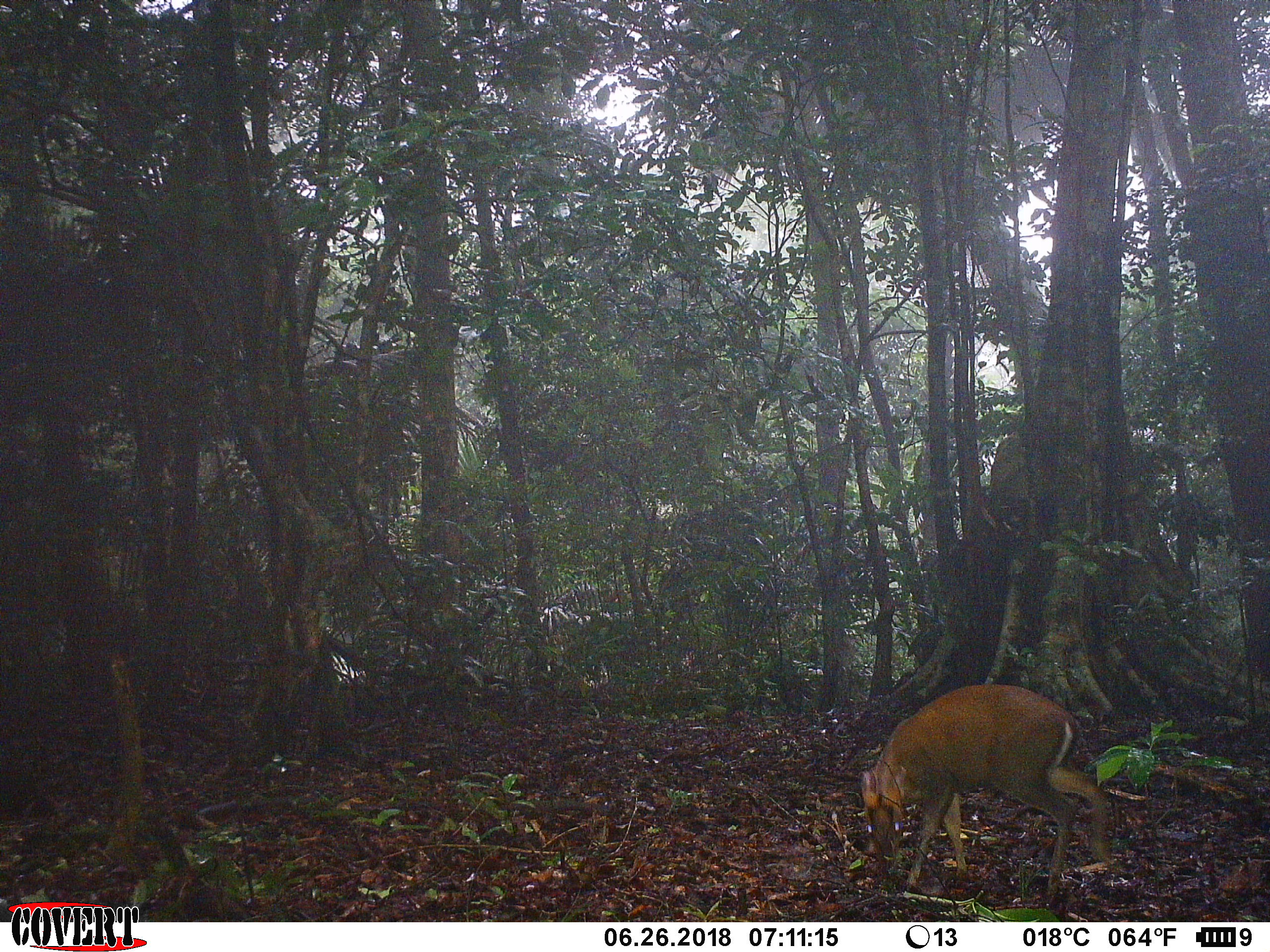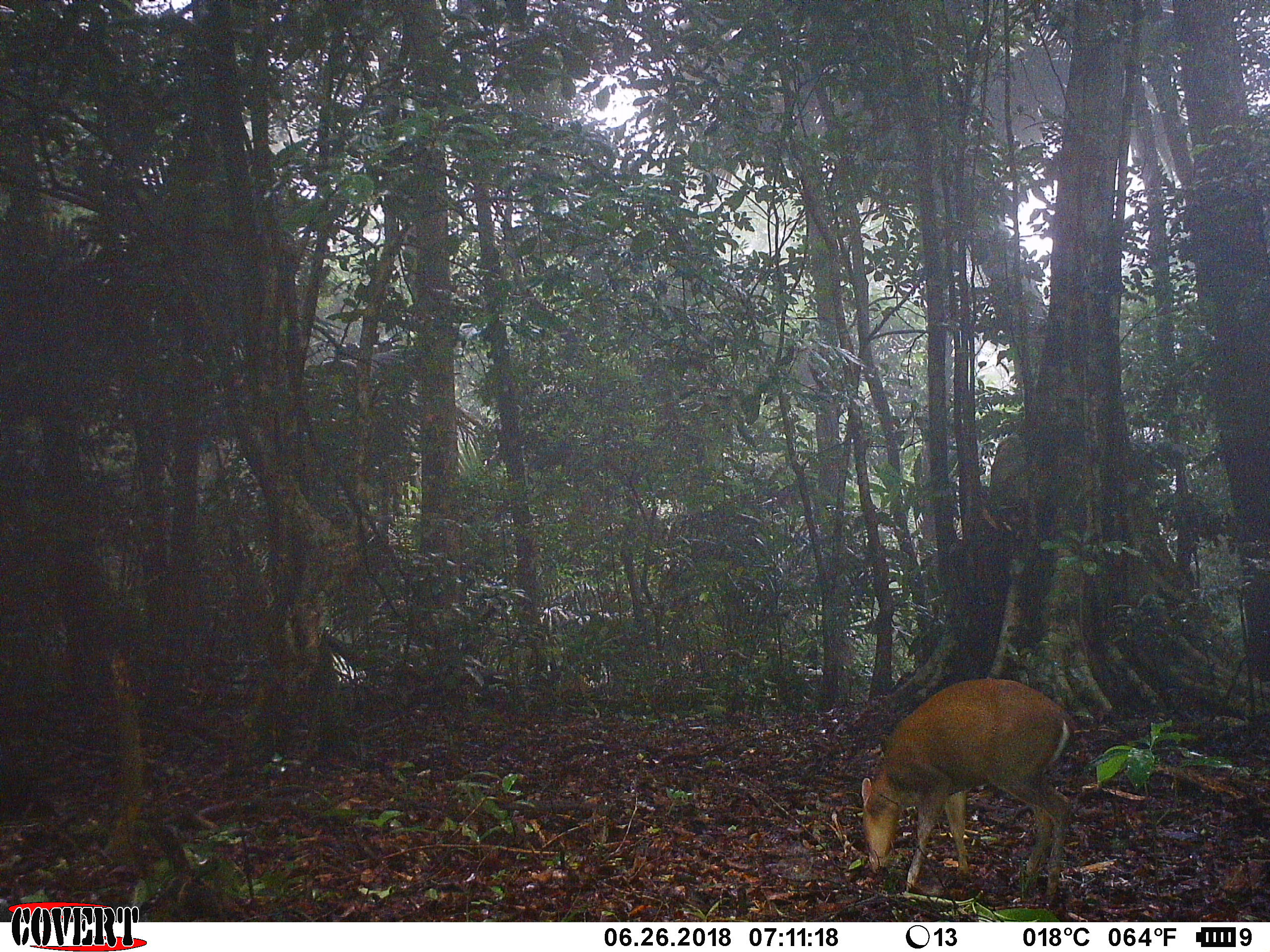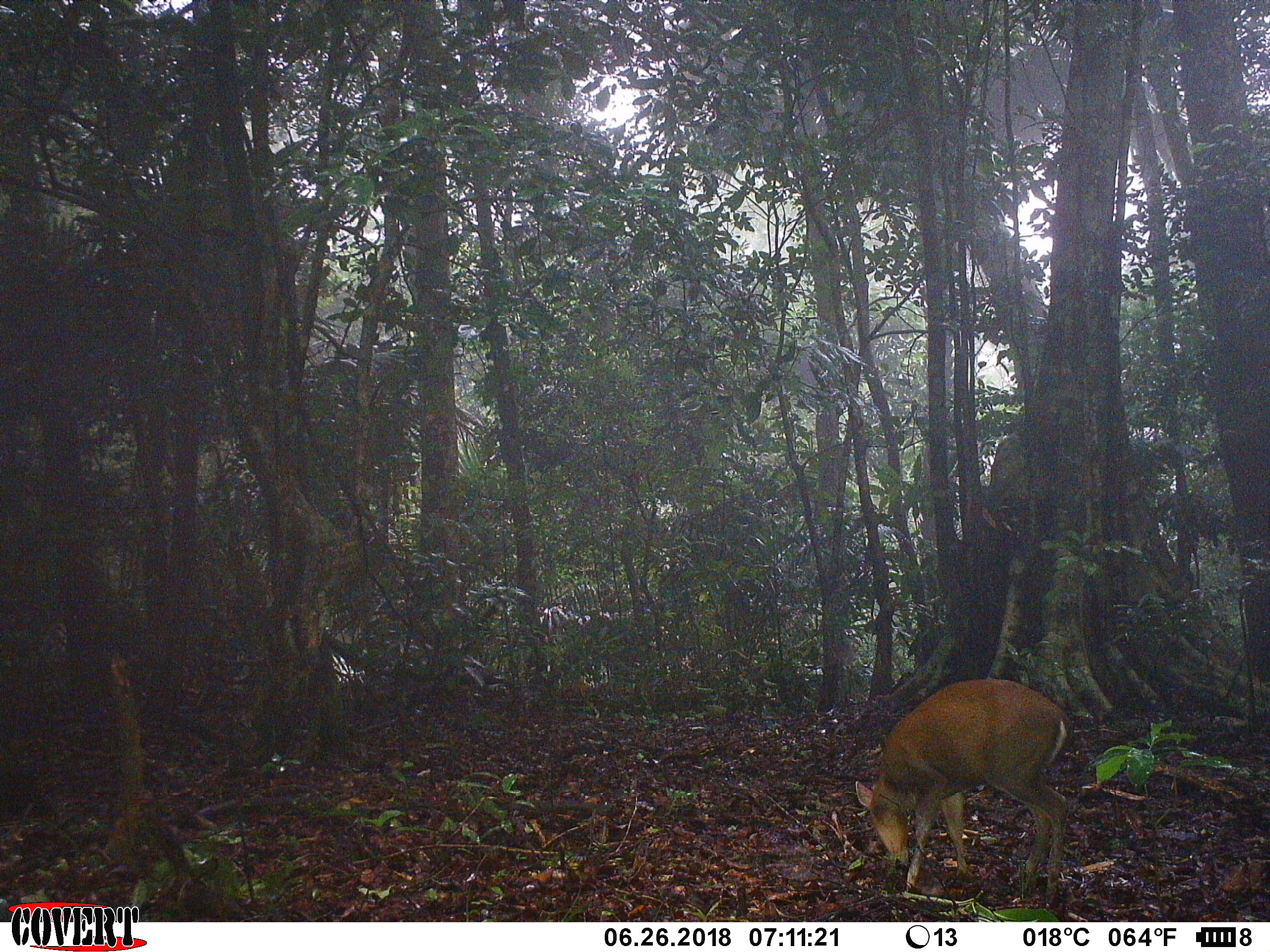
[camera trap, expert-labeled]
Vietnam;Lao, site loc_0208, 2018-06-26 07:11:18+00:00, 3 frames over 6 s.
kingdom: Animalia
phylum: Chordata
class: Mammalia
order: Artiodactyla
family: Cervidae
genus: Muntiacus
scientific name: Muntiacus rooseveltorum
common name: roosevelt's muntjac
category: roosevelts muntjac group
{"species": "roosevelts muntjac group (roosevelt's muntjac) (Muntiacus rooseveltorum)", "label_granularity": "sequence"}